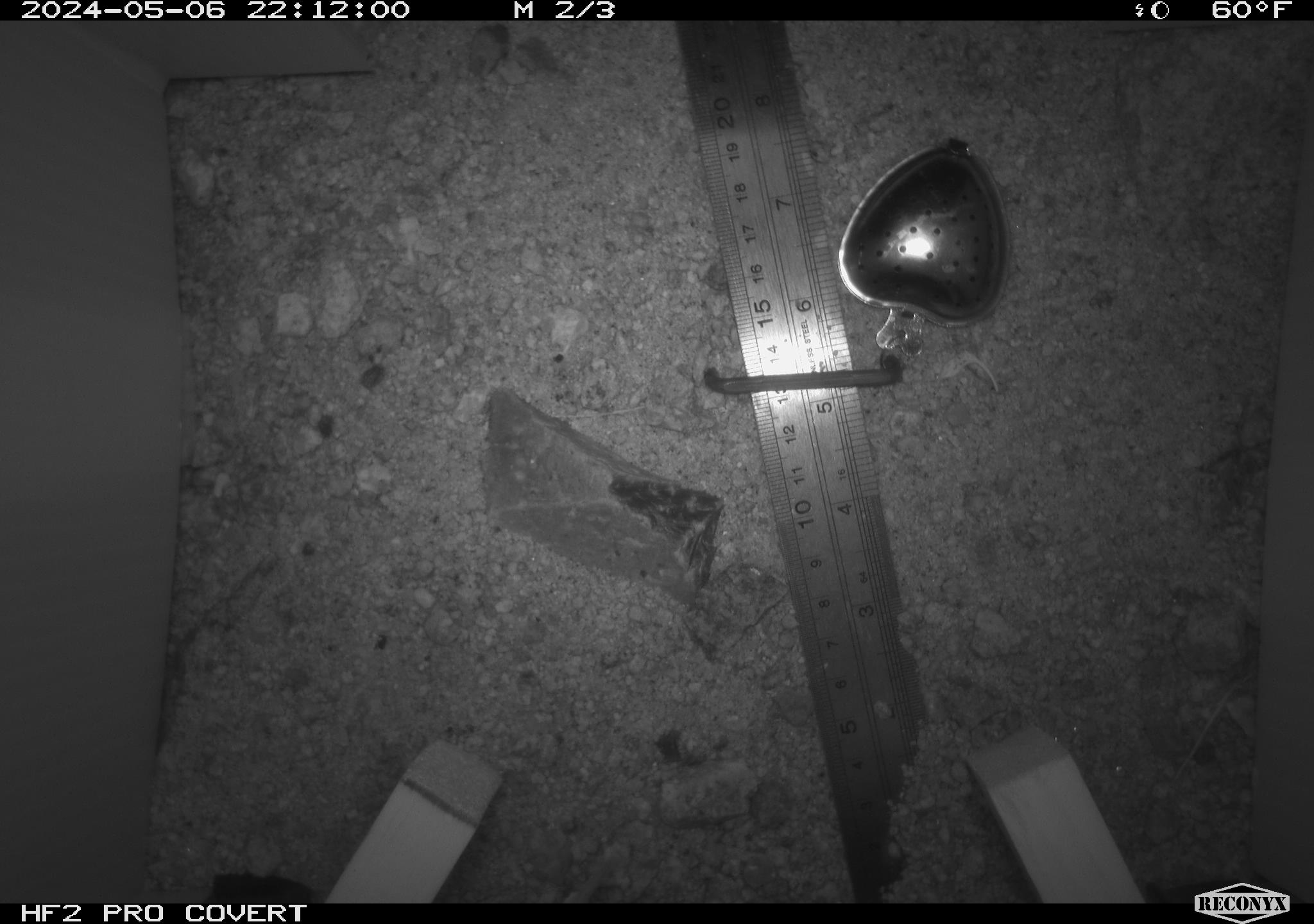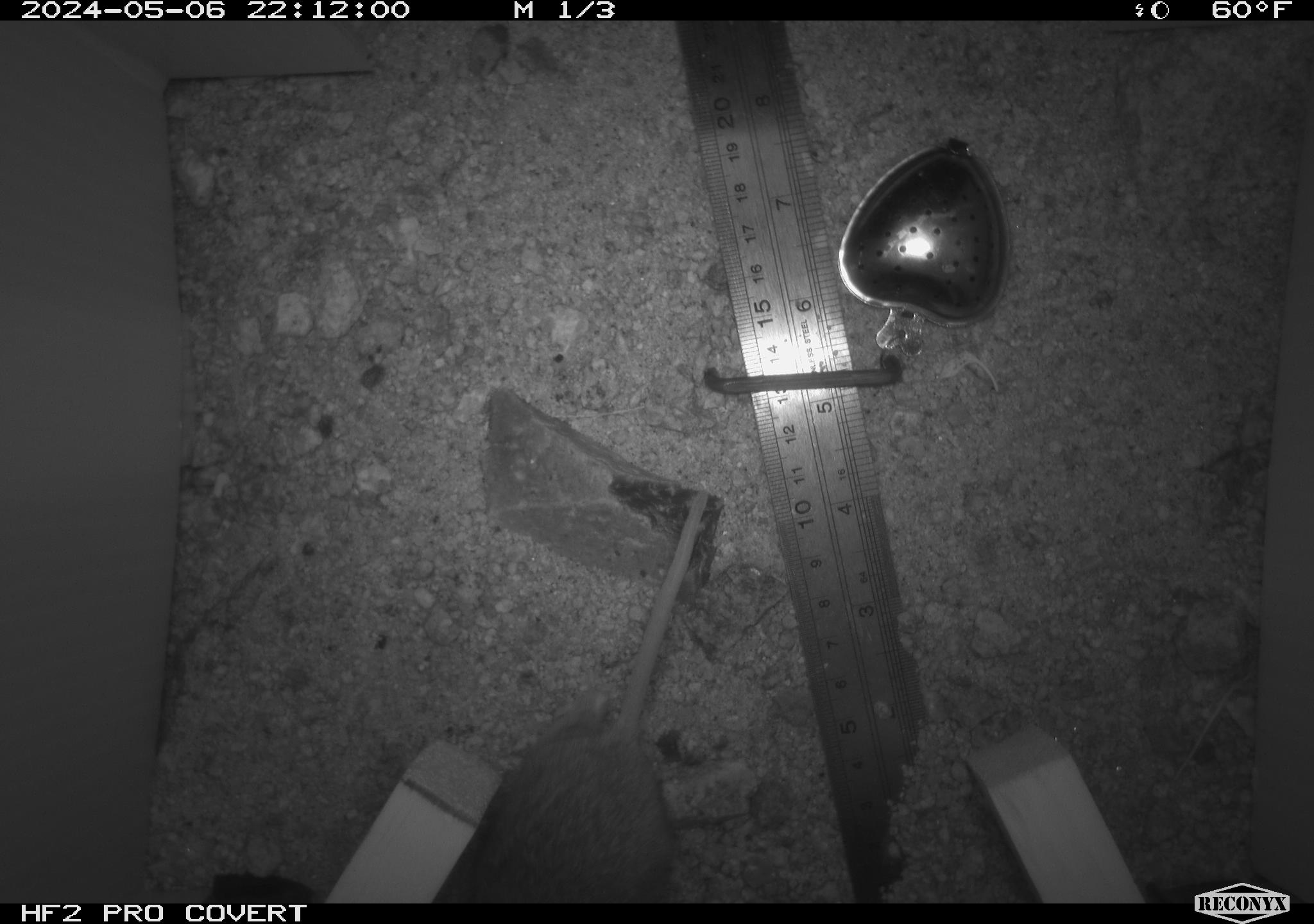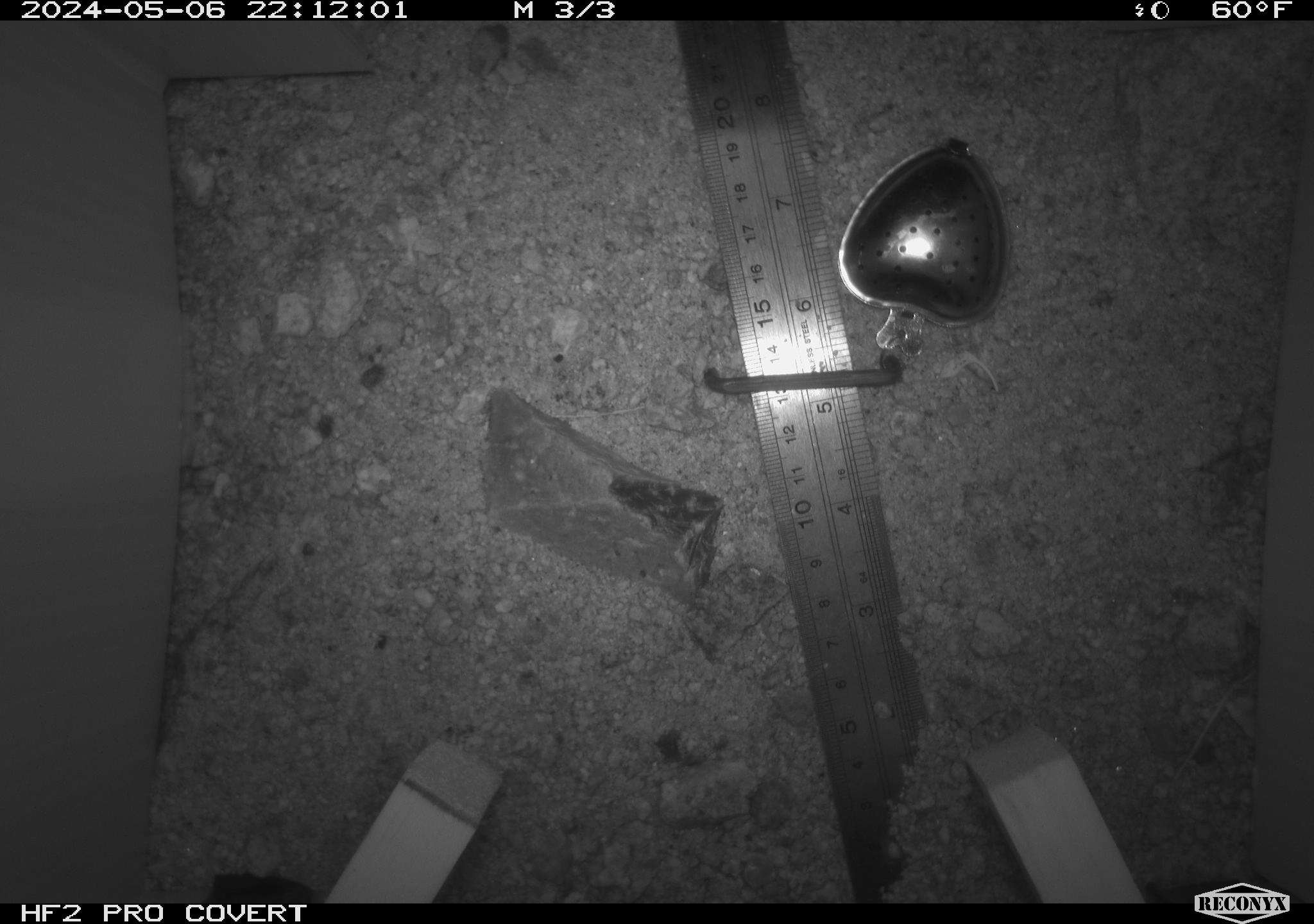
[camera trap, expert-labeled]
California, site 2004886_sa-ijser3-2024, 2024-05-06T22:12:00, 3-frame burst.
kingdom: Animalia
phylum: Chordata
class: Mammalia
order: Rodentia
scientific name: Rodentia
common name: mouse species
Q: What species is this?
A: Mouse species (Rodentia).